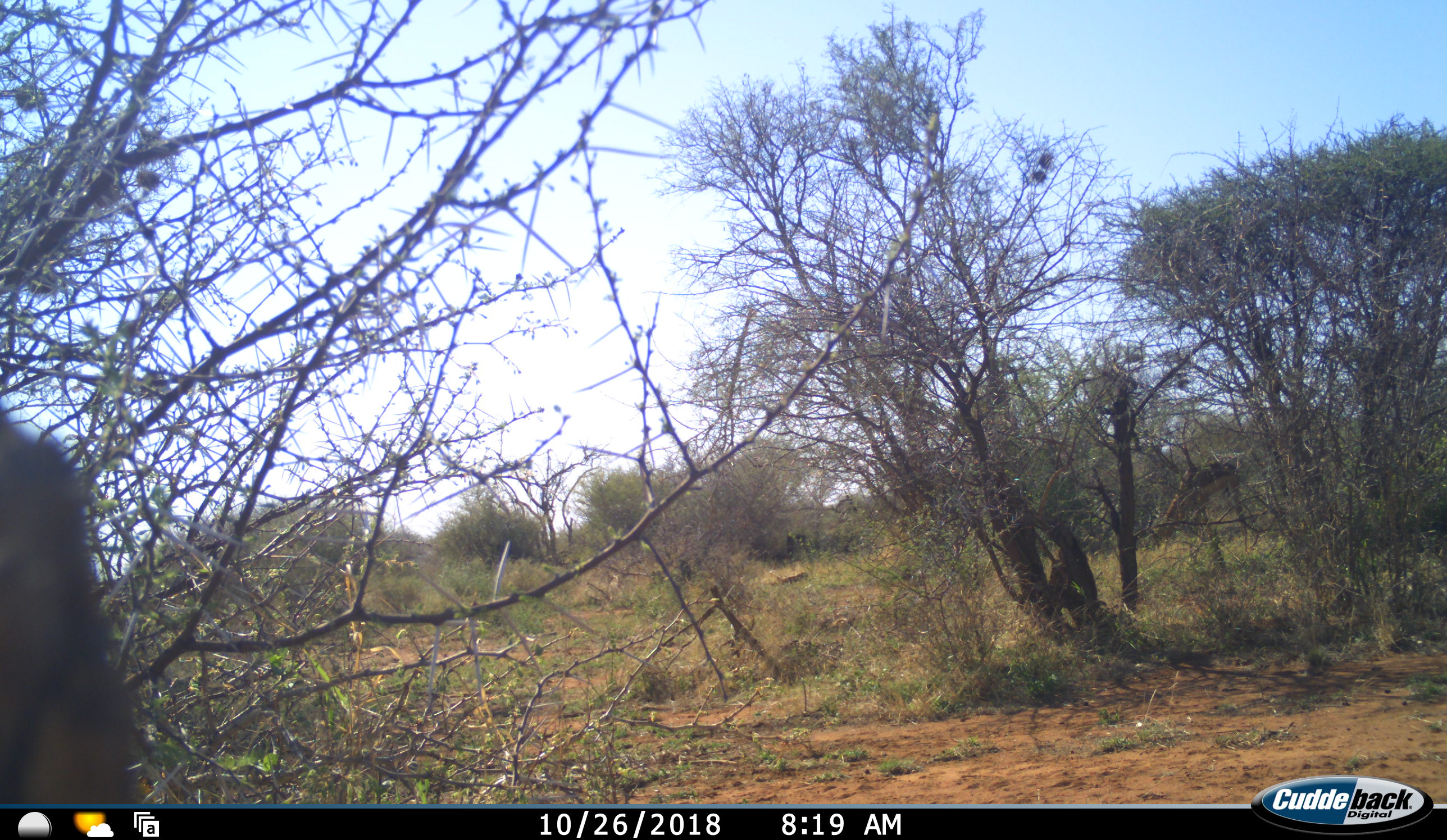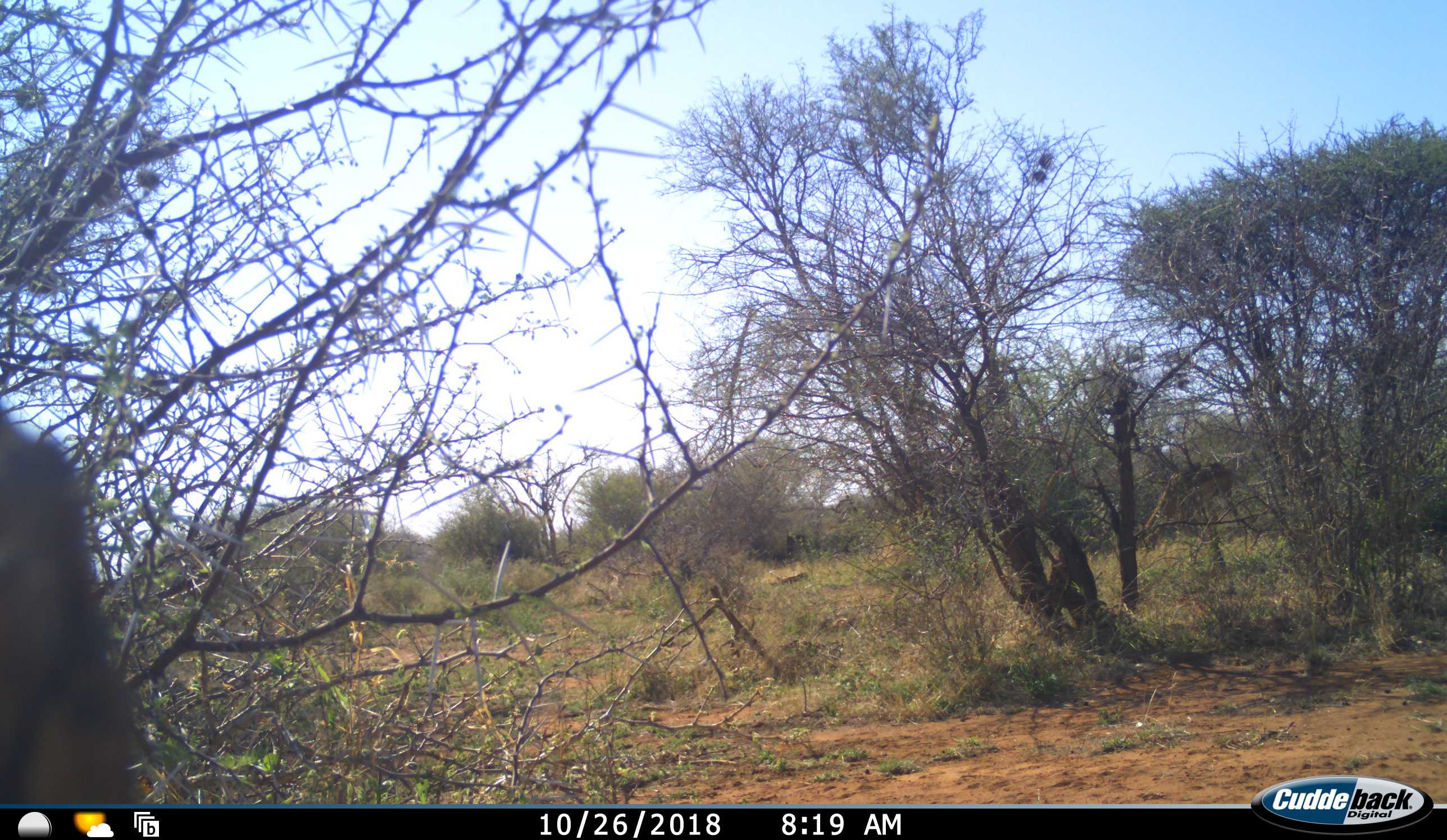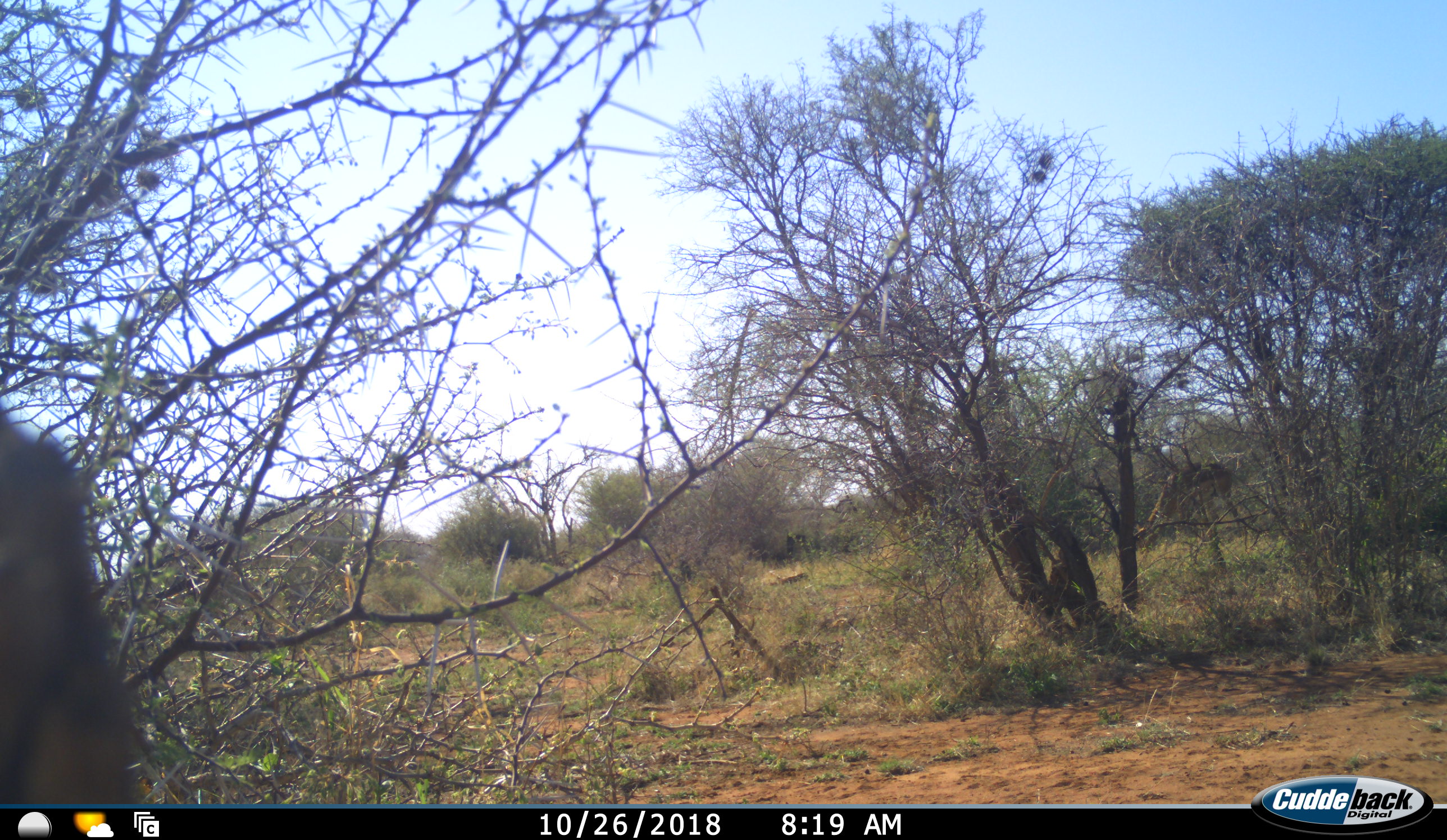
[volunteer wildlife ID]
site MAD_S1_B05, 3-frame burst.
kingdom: Animalia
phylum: Chordata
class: Mammalia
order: Artiodactyla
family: Bovidae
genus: Aepyceros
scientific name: Aepyceros melampus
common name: impala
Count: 1.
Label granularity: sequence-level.